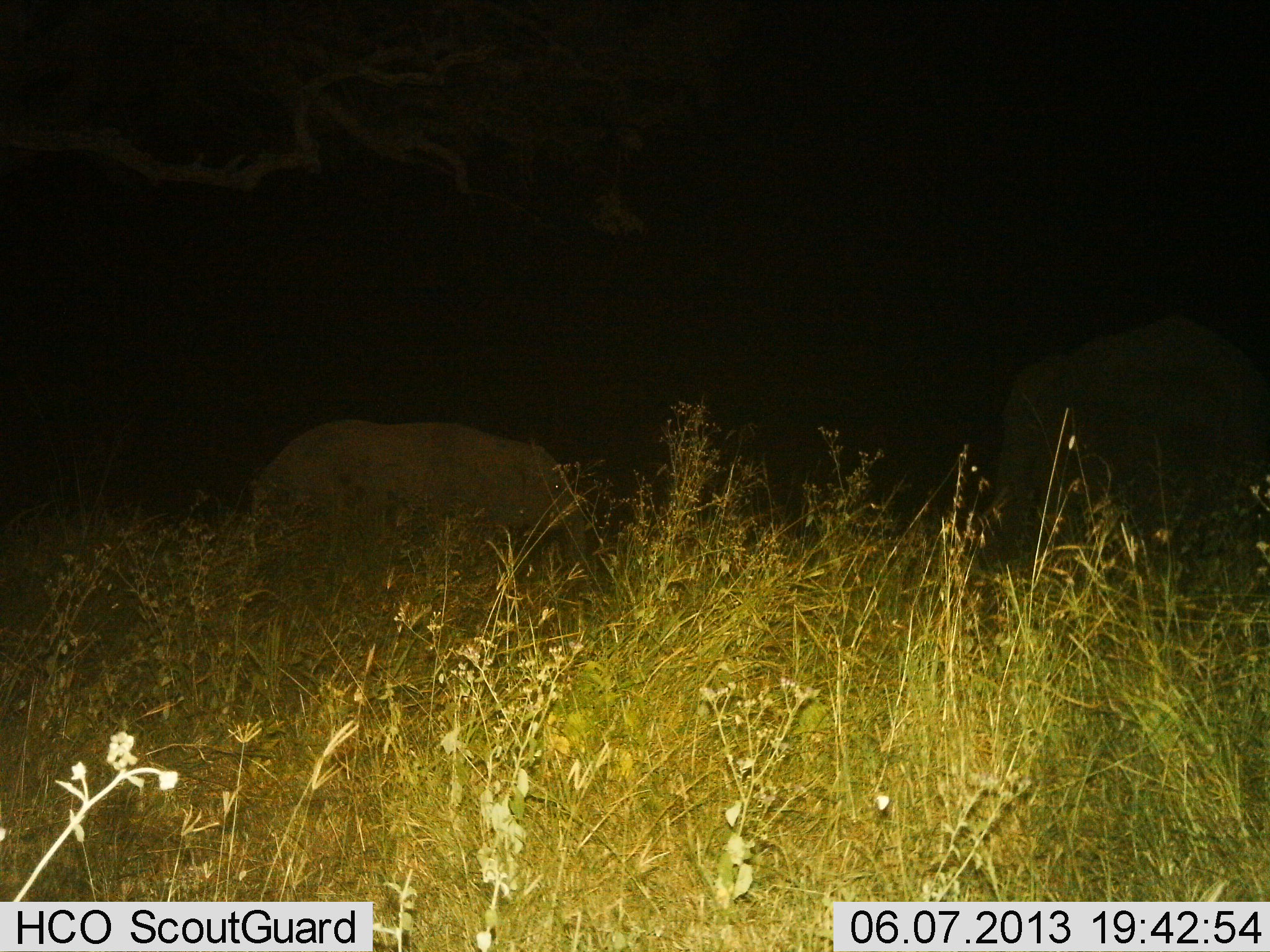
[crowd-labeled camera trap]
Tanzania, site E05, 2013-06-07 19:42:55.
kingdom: Animalia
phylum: Chordata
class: Mammalia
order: Proboscidea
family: Elephantidae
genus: Loxodonta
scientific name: Loxodonta africana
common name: african bush elephant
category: elephant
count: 2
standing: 55%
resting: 0%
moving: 45%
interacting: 0%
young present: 27%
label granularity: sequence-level